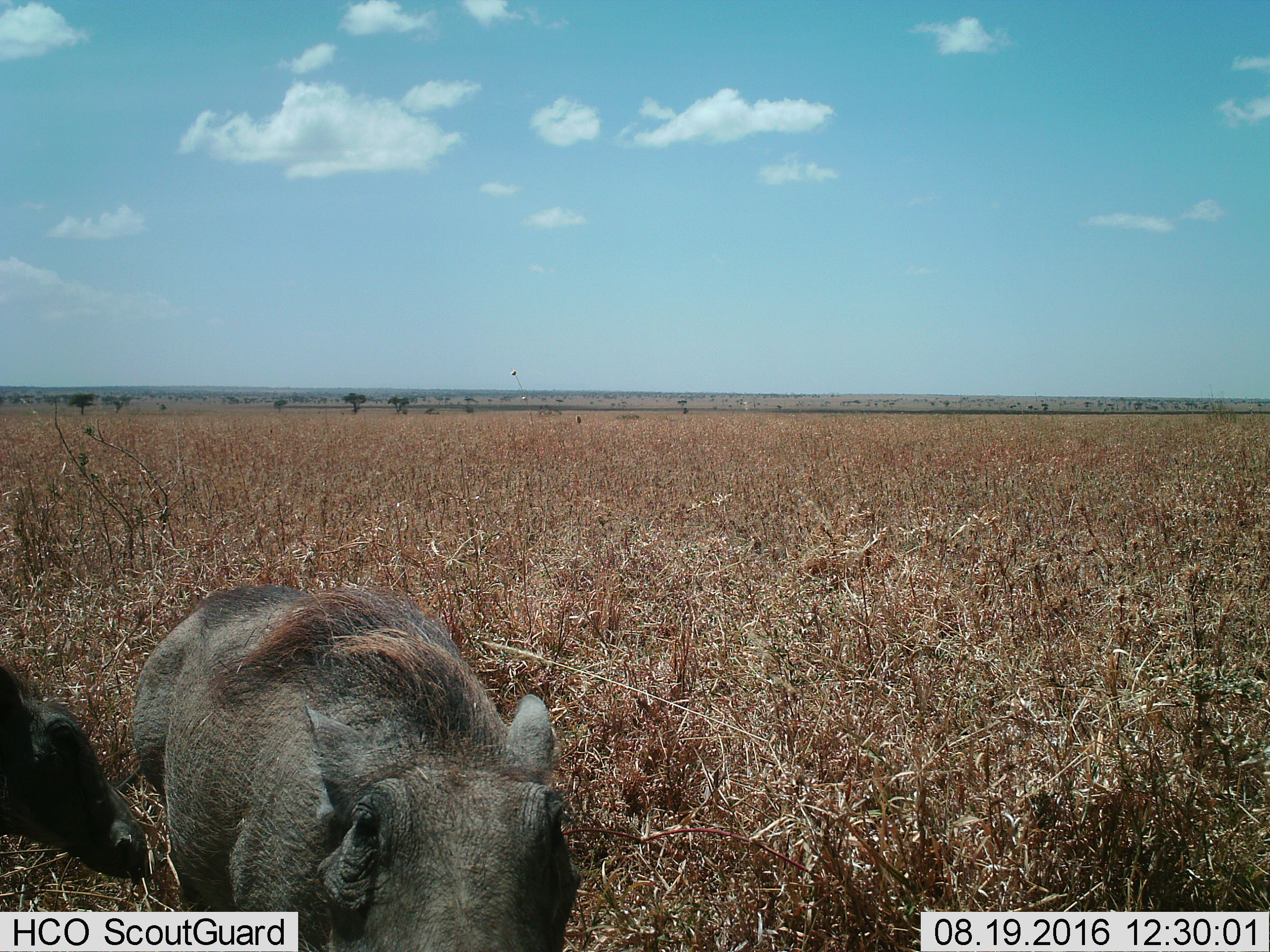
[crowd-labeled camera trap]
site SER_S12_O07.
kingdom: Animalia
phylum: Chordata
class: Mammalia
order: Artiodactyla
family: Suidae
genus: Phacochoerus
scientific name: Phacochoerus africanus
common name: warthog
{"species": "warthog (Phacochoerus africanus)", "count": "2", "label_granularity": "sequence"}